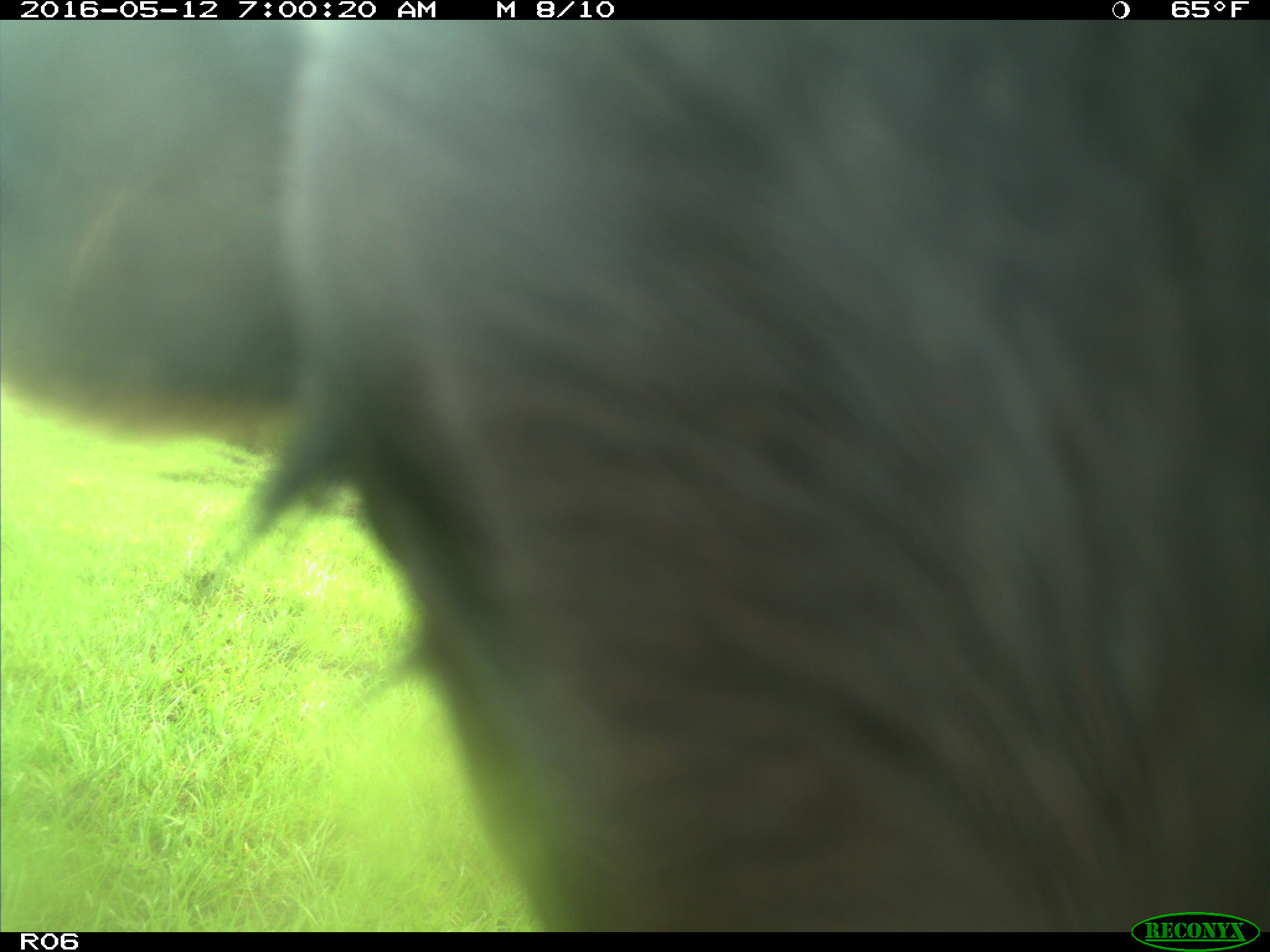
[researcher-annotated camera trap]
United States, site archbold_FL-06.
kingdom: Animalia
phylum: Chordata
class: Mammalia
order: Artiodactyla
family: Bovidae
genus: Bos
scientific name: Bos taurus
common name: domestic cow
Bos taurus (domestic cow).